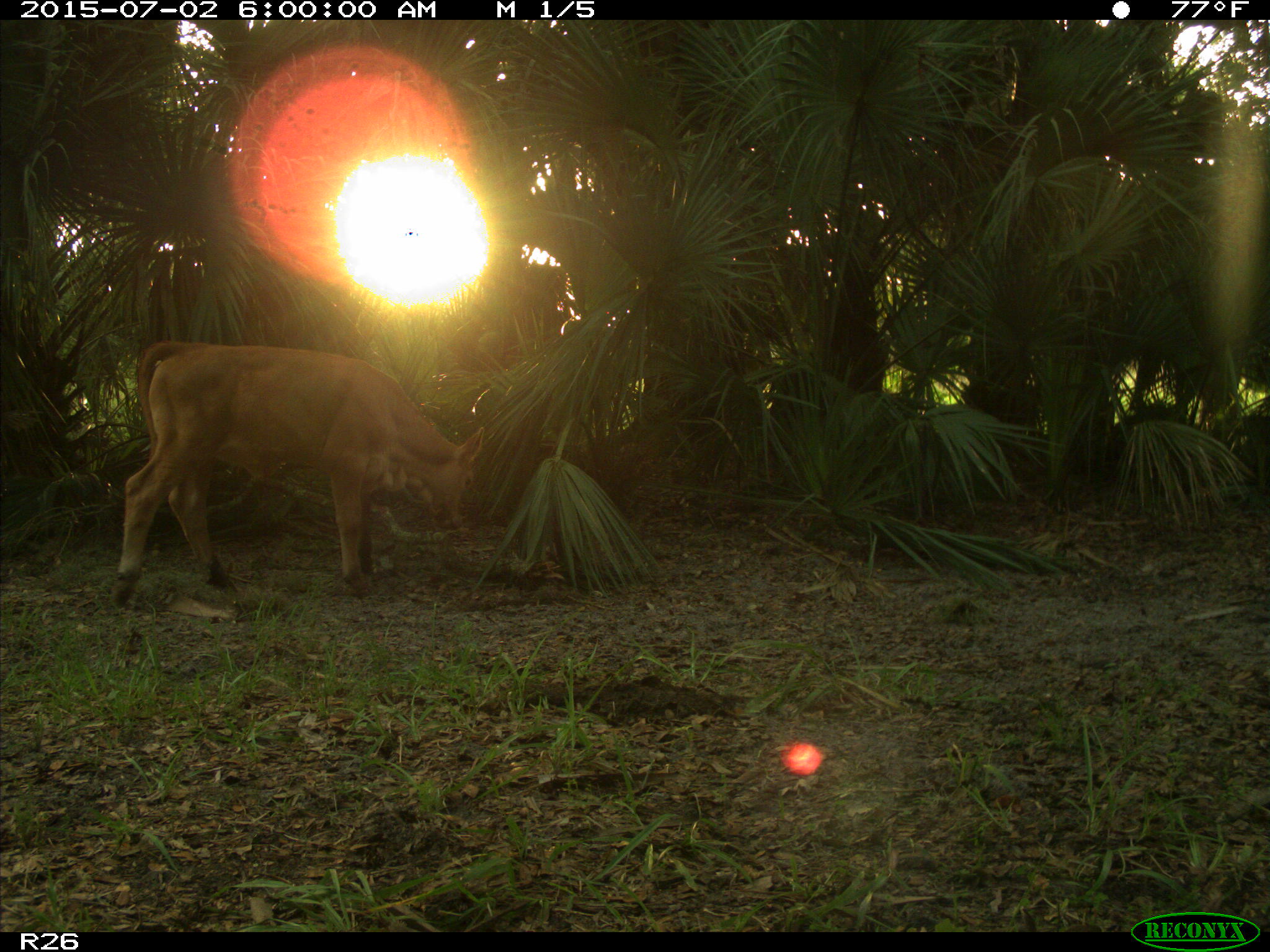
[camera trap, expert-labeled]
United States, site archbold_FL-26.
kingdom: Animalia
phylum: Chordata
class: Mammalia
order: Artiodactyla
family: Bovidae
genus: Bos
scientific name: Bos taurus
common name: domestic cow